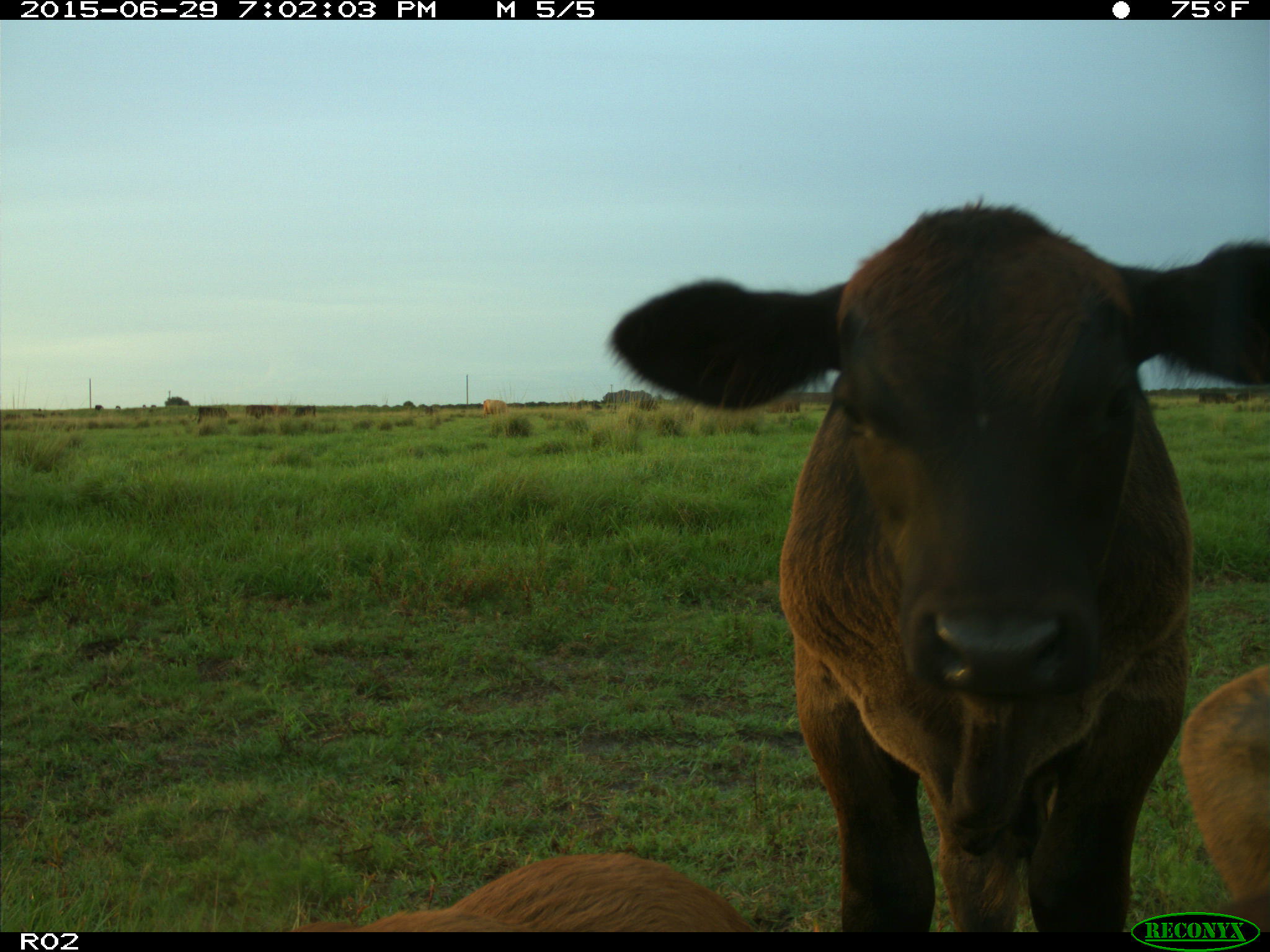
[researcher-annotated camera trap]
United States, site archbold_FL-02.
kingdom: Animalia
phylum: Chordata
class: Mammalia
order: Artiodactyla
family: Bovidae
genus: Bos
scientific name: Bos taurus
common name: domestic cow